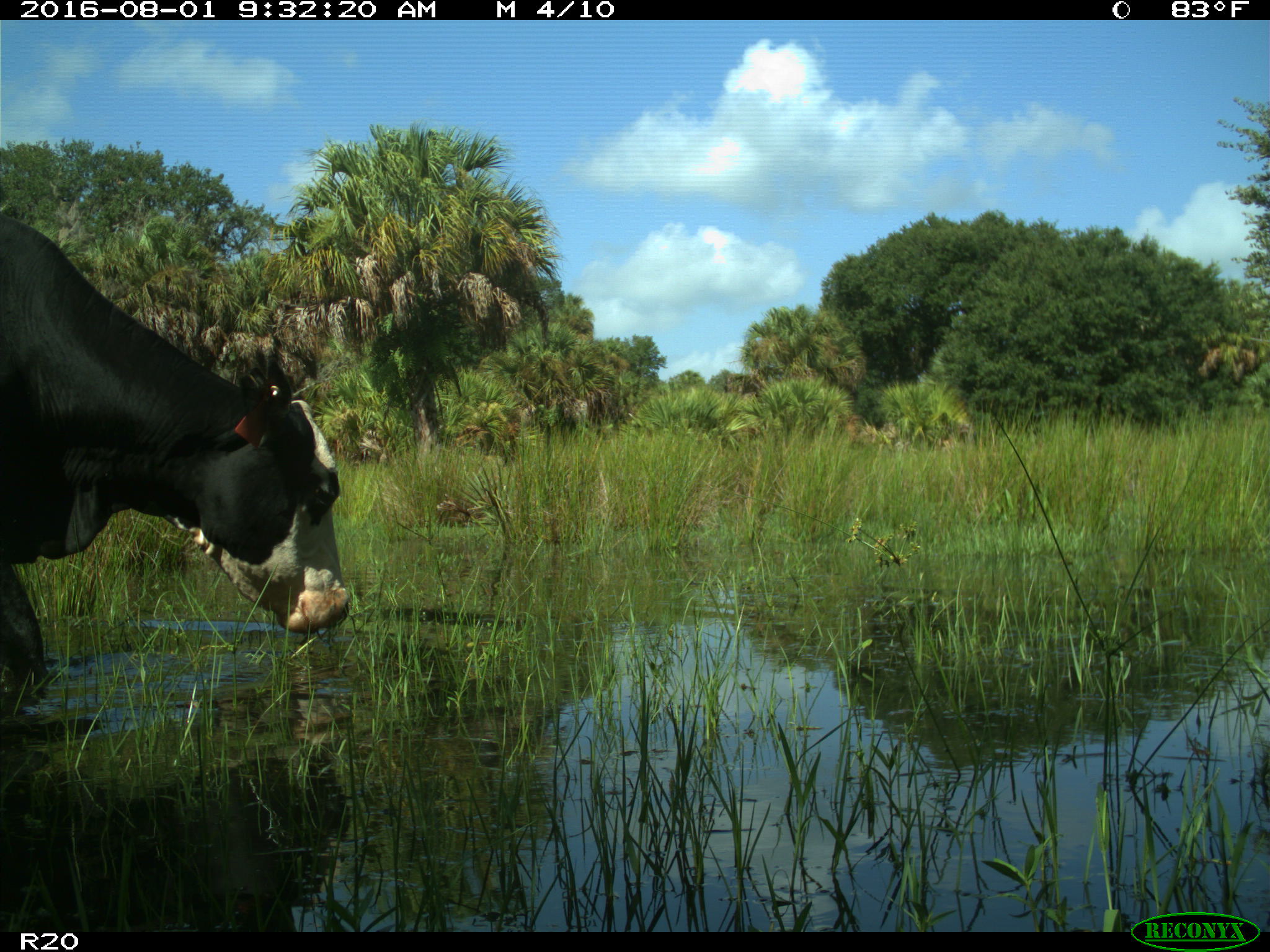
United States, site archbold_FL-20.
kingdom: Animalia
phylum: Chordata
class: Mammalia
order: Artiodactyla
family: Bovidae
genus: Bos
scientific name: Bos taurus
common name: domestic cow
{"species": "Bos taurus (domestic cow)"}